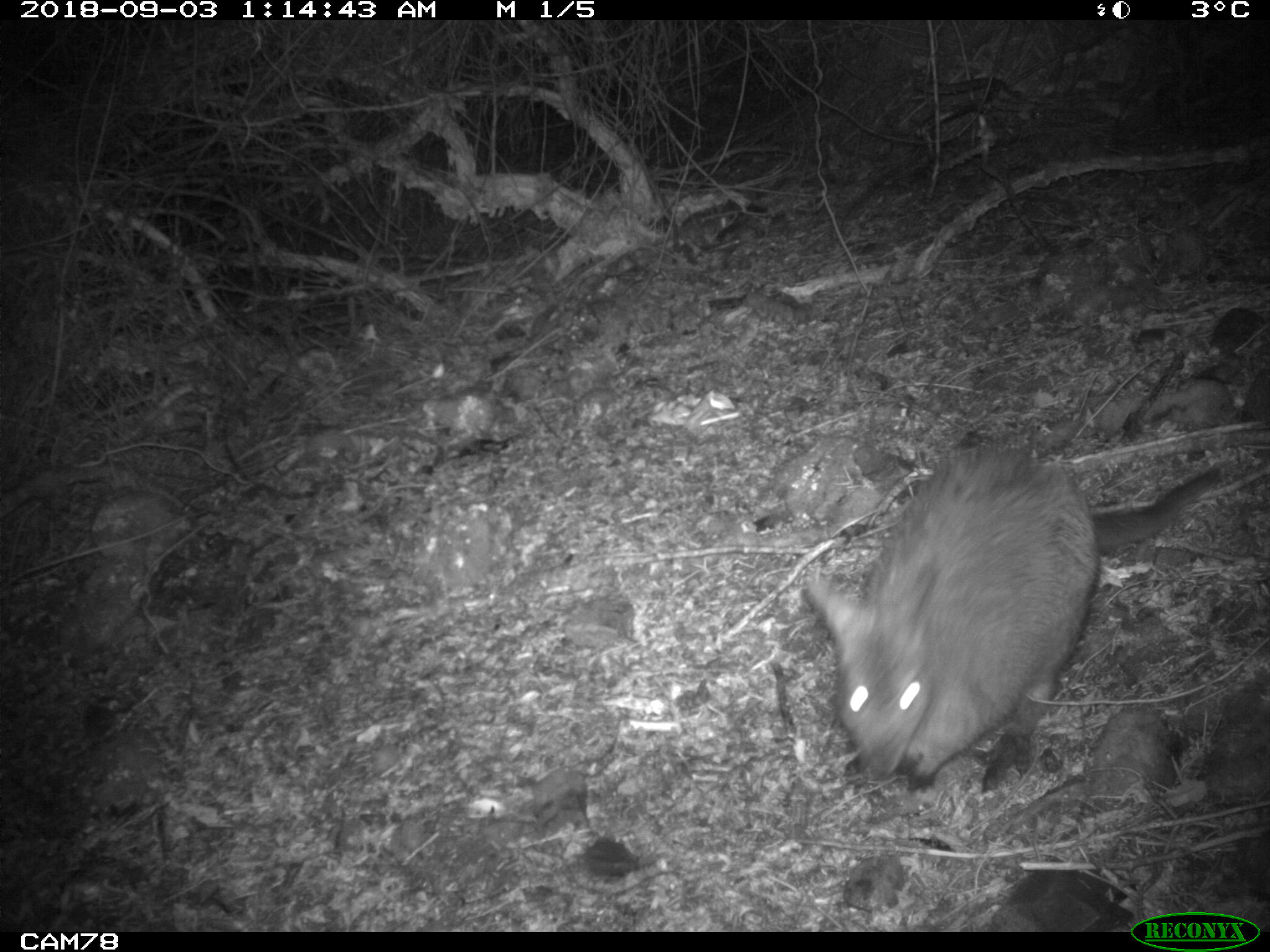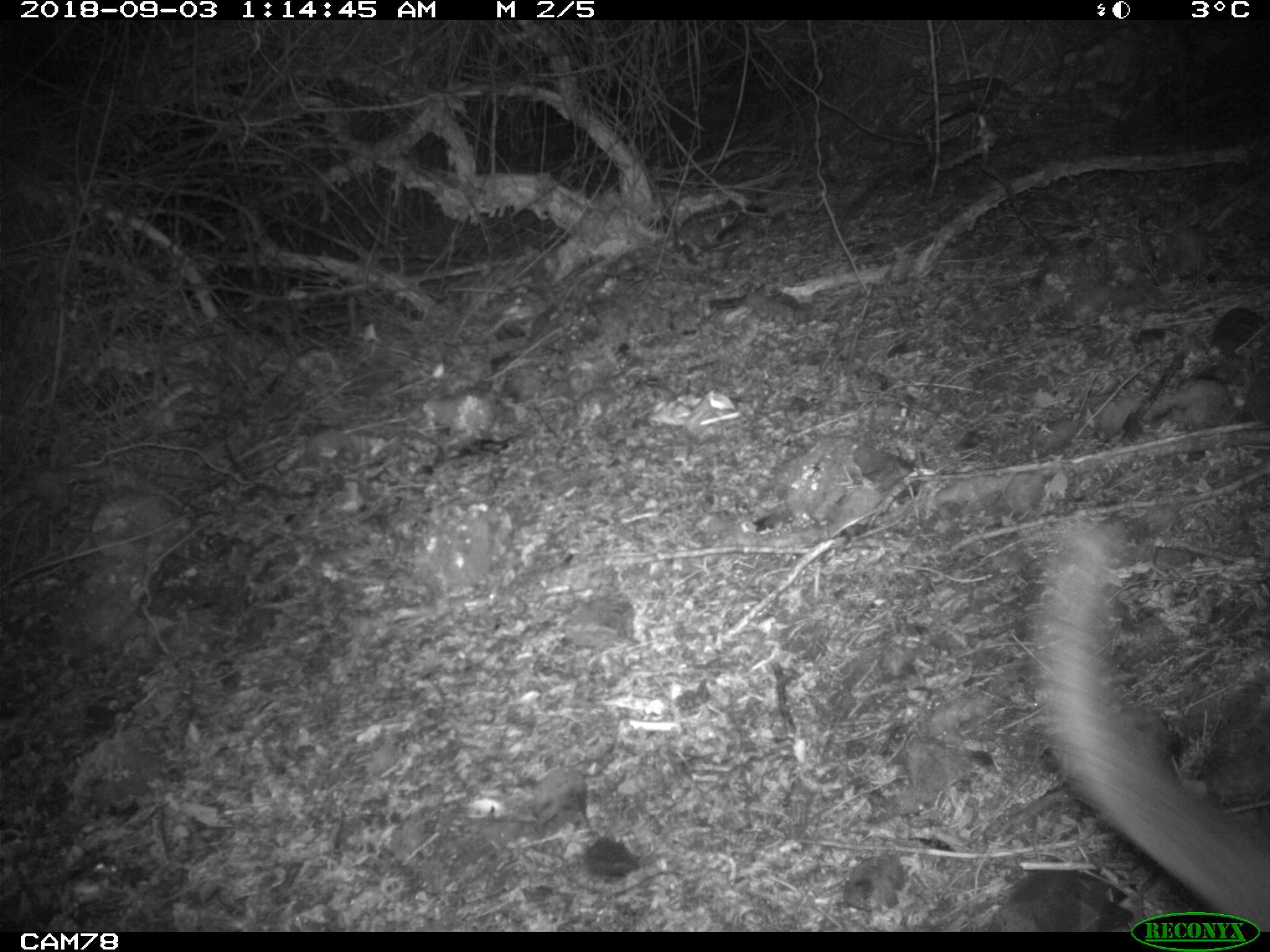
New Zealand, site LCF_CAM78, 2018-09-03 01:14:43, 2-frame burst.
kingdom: Animalia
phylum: Chordata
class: Mammalia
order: Diprotodontia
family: Macropodidae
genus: Notamacropus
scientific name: Notamacropus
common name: wallaby